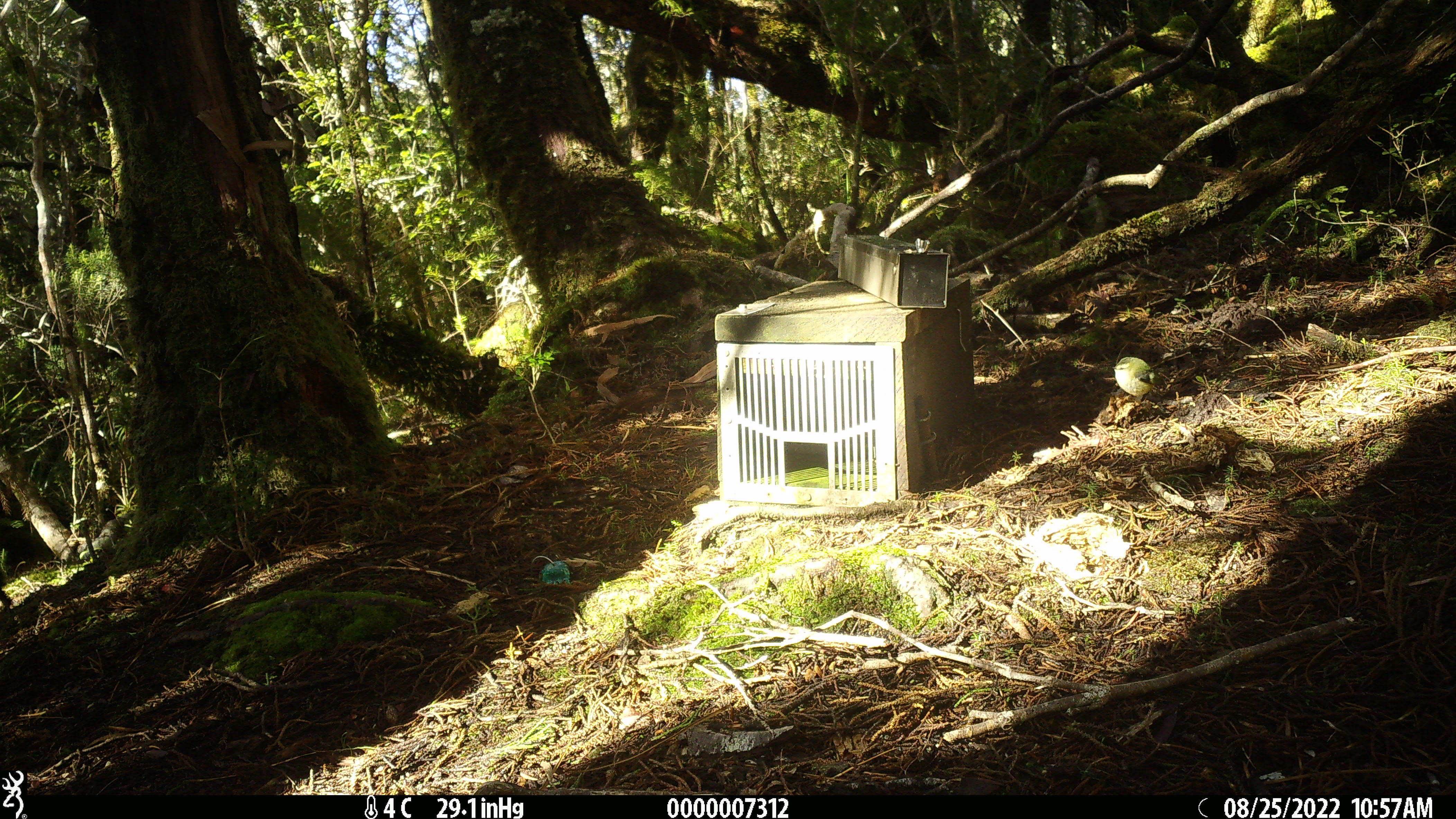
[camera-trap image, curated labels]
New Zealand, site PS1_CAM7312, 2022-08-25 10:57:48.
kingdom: Animalia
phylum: Chordata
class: Aves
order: Passeriformes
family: Acanthisittidae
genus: Acanthisitta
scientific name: Acanthisitta chloris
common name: rifleman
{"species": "rifleman (Acanthisitta chloris)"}